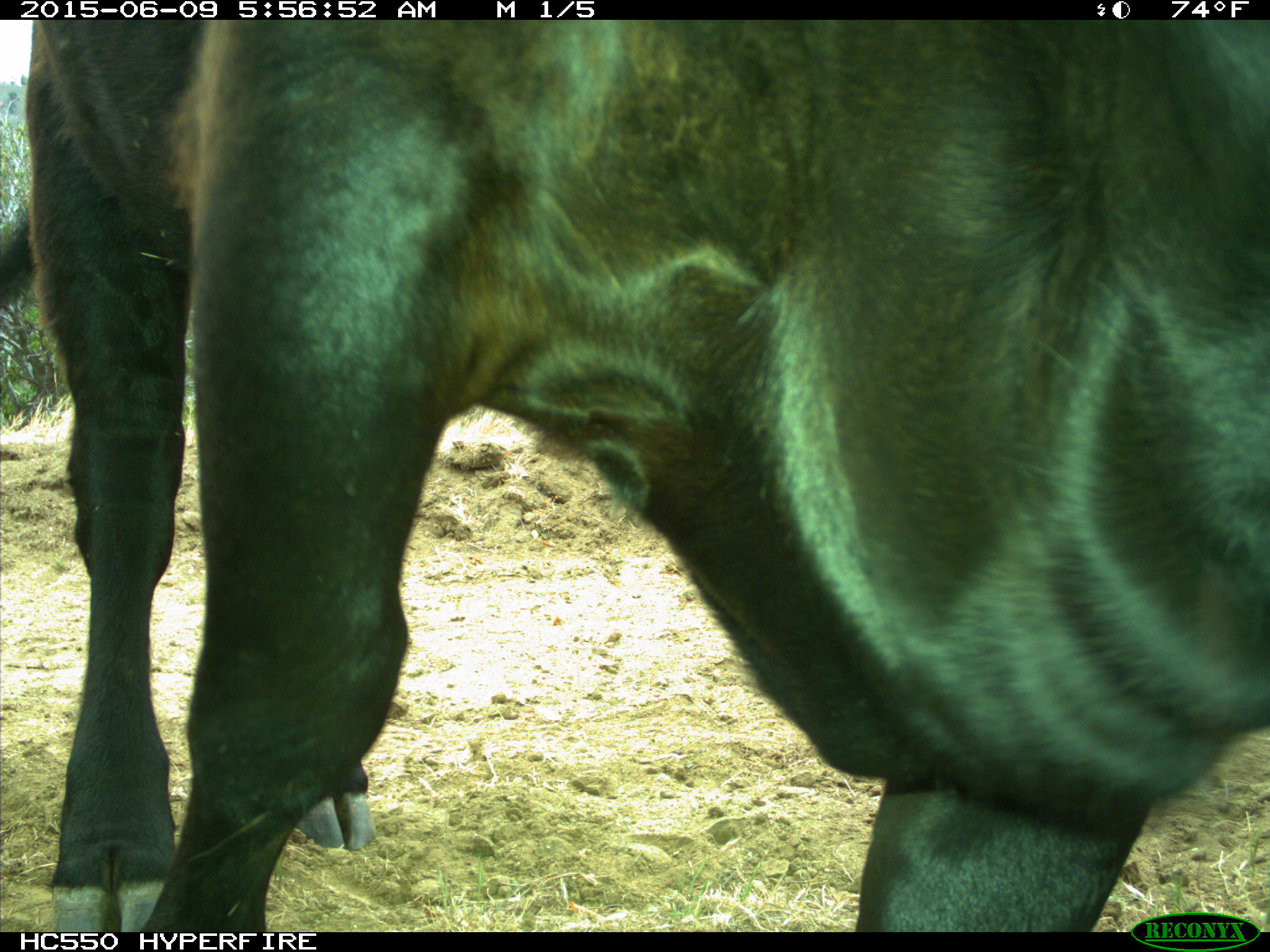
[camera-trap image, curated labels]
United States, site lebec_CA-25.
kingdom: Animalia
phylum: Chordata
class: Mammalia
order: Artiodactyla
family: Bovidae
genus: Bos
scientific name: Bos taurus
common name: domestic cow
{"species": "Bos taurus (domestic cow)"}